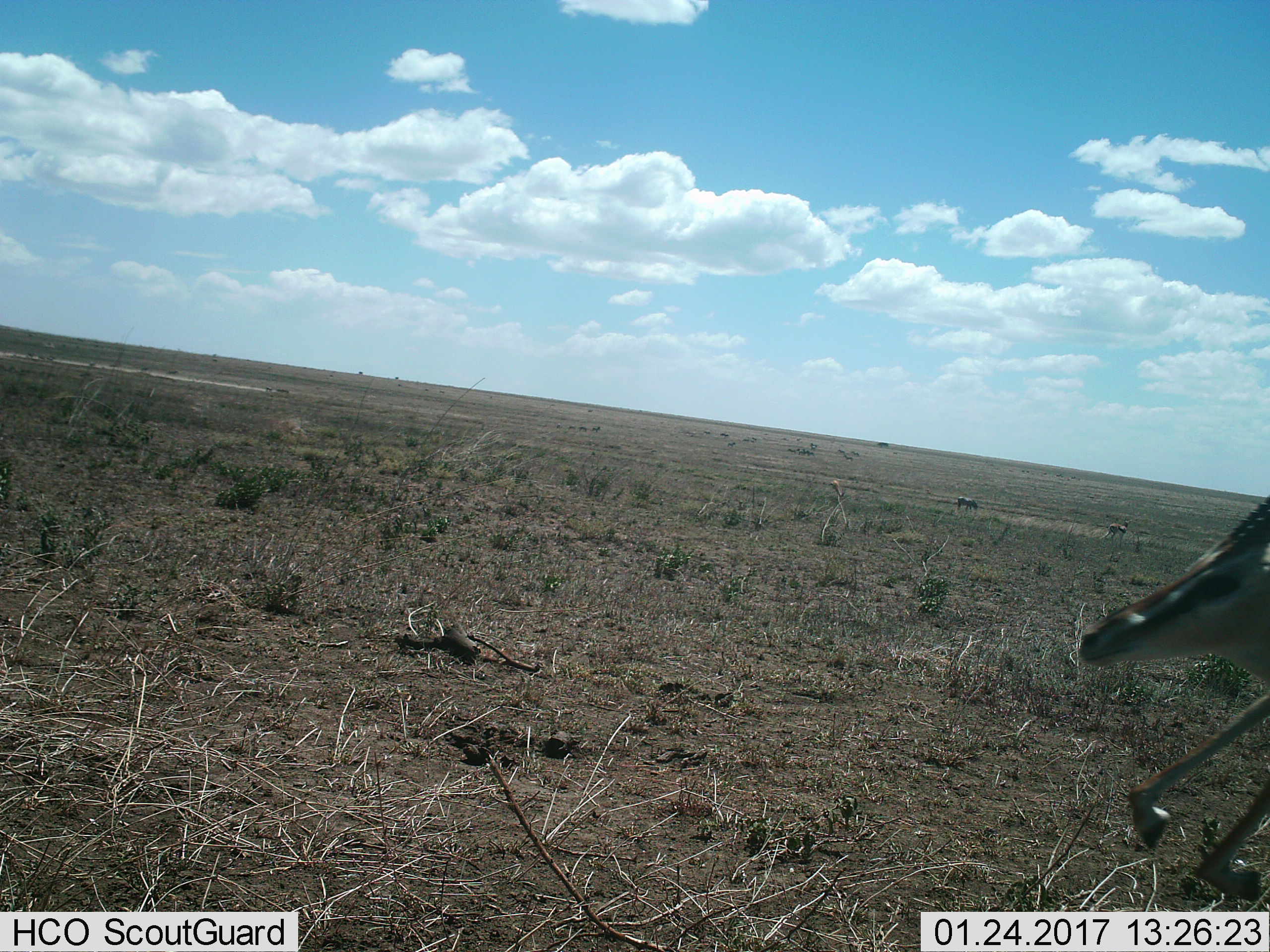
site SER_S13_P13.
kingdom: Animalia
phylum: Chordata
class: Mammalia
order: Artiodactyla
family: Bovidae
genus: Eudorcas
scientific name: Eudorcas thomsonii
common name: thomson's gazelle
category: gazellethomsons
Gazellethomsons (thomson's gazelle) (Eudorcas thomsonii), count 3. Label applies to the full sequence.